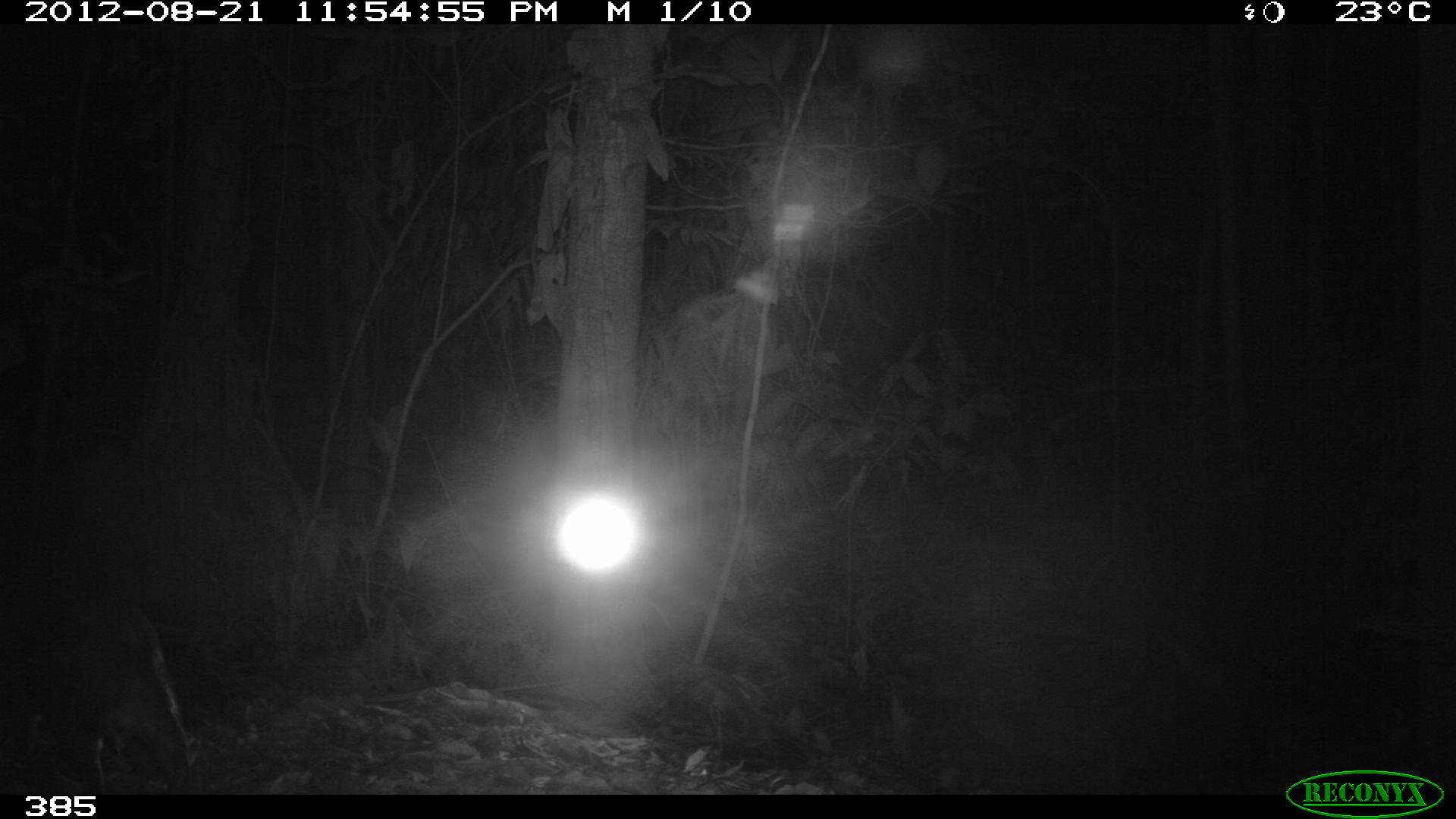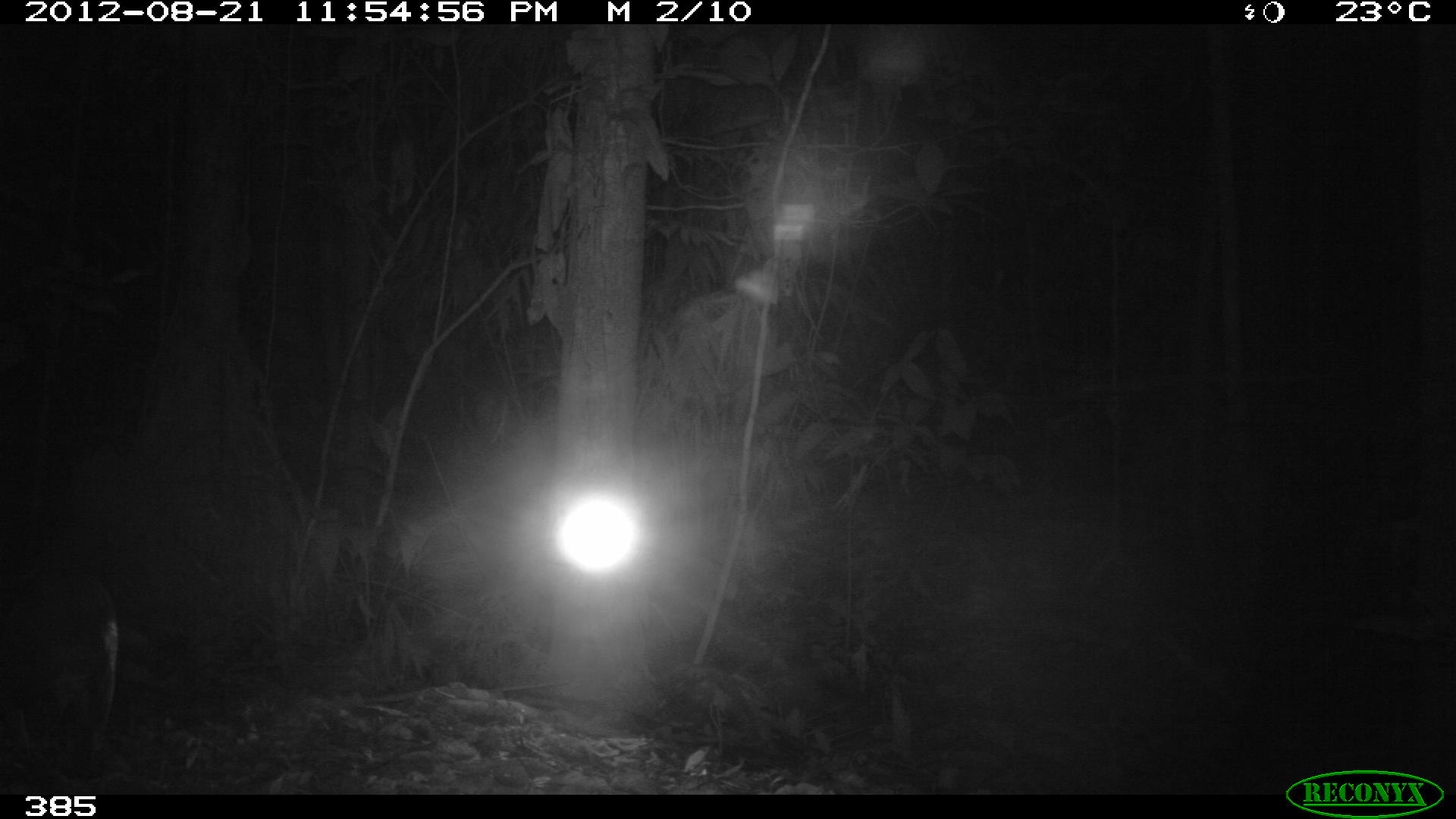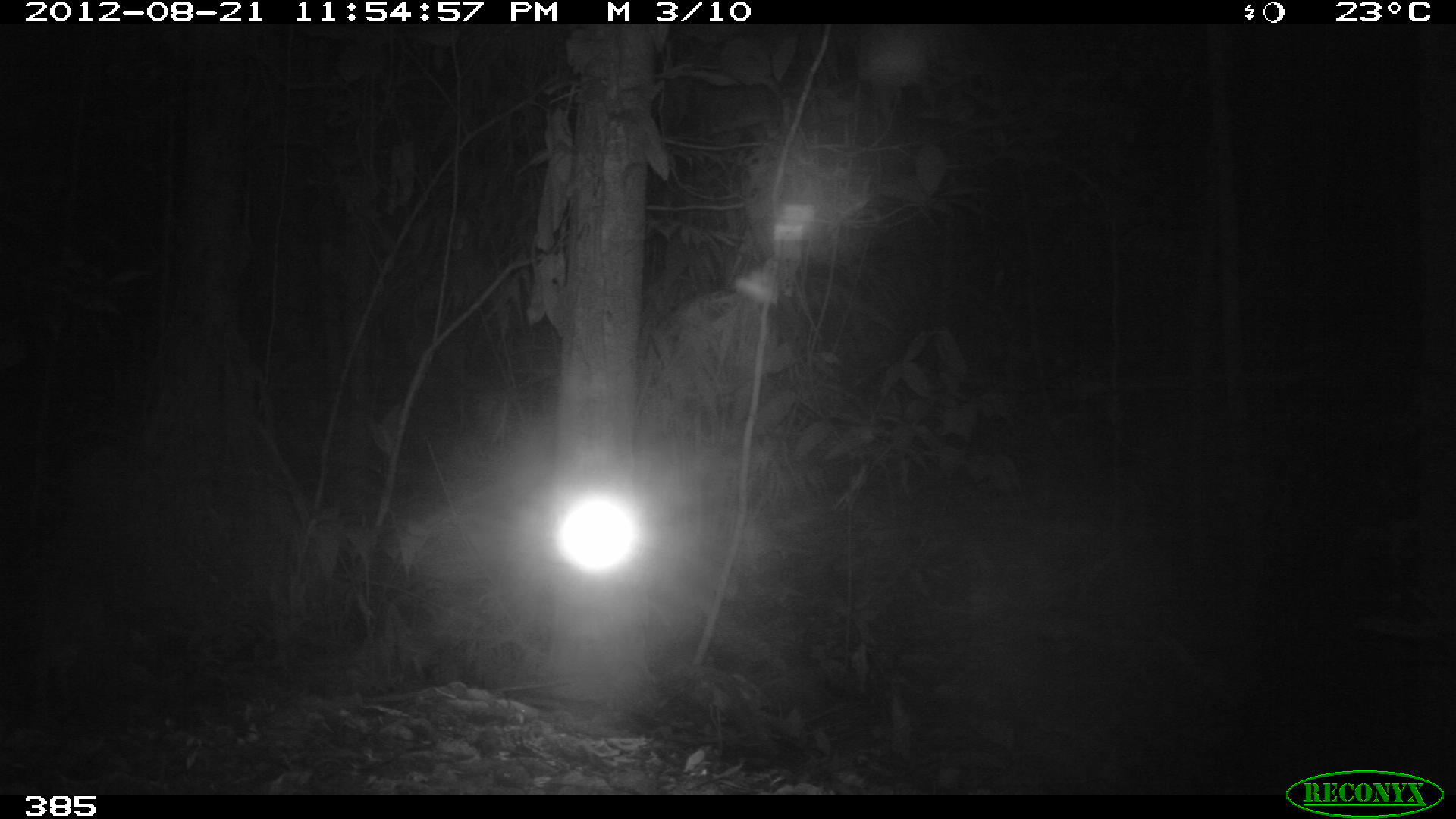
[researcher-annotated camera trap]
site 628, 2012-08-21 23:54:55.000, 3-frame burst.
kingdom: Animalia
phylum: Chordata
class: Mammalia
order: Rodentia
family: Cuniculidae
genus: Cuniculus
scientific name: Cuniculus paca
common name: spotted paca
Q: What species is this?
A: Cuniculus paca (spotted paca).